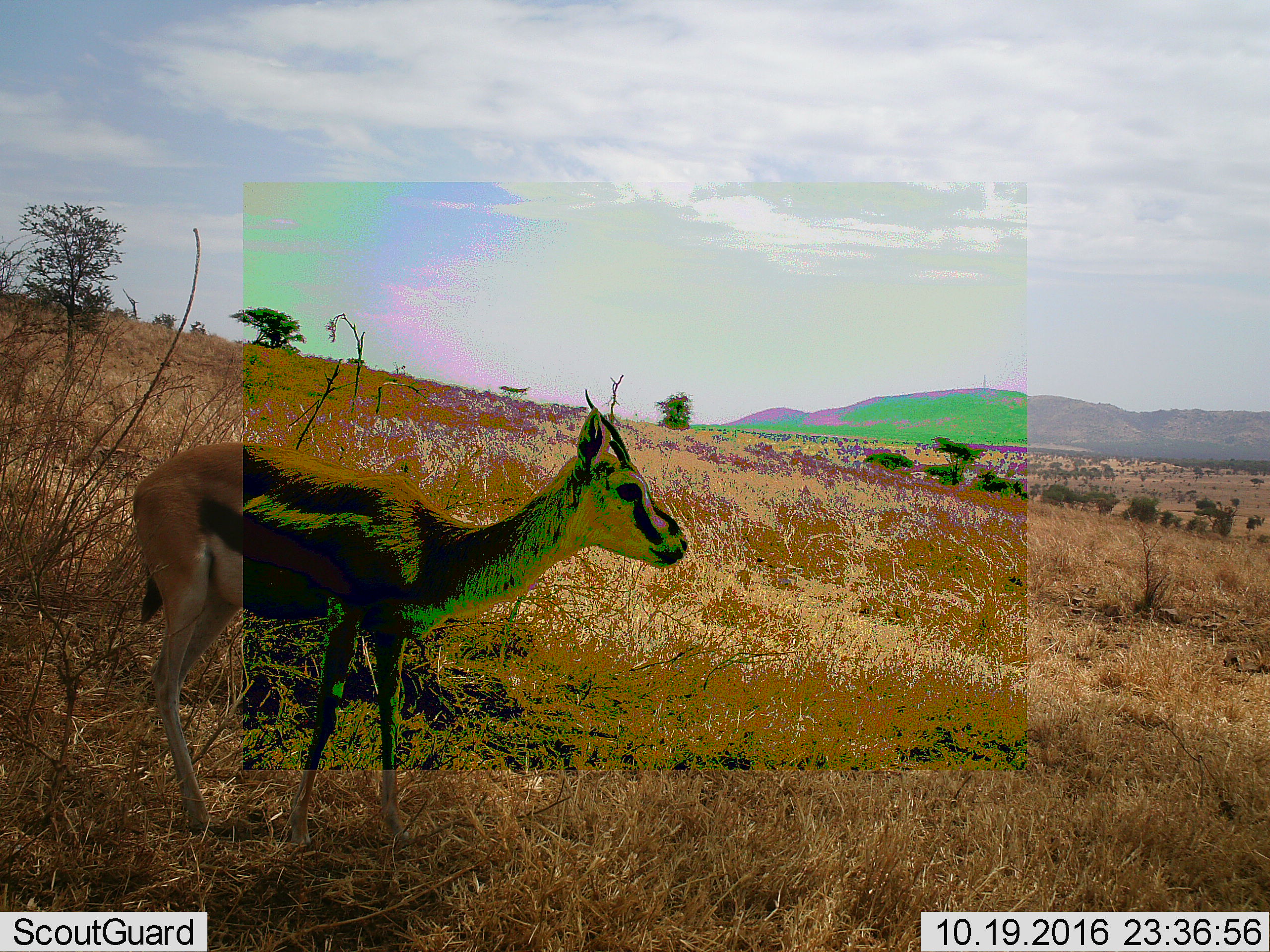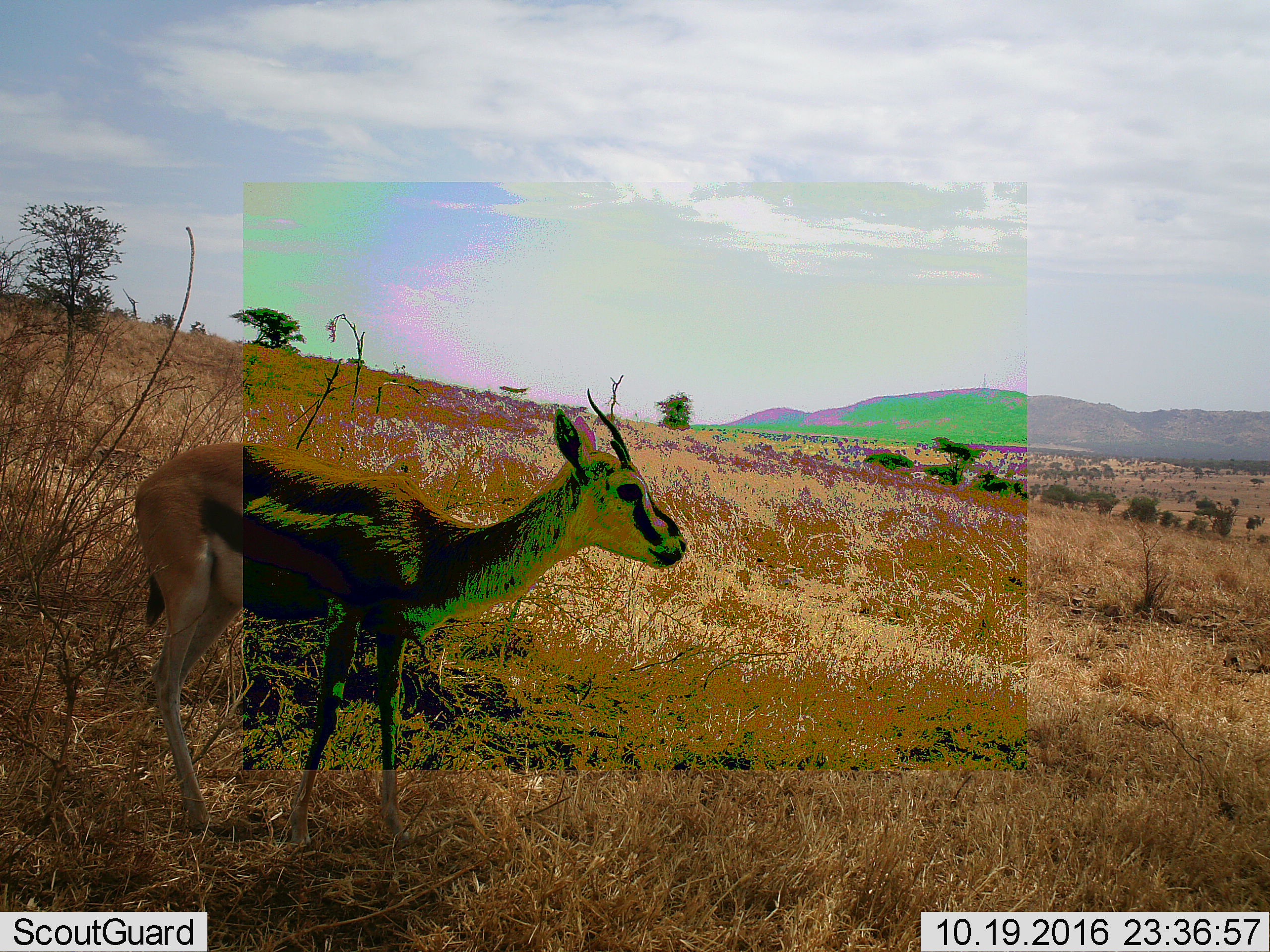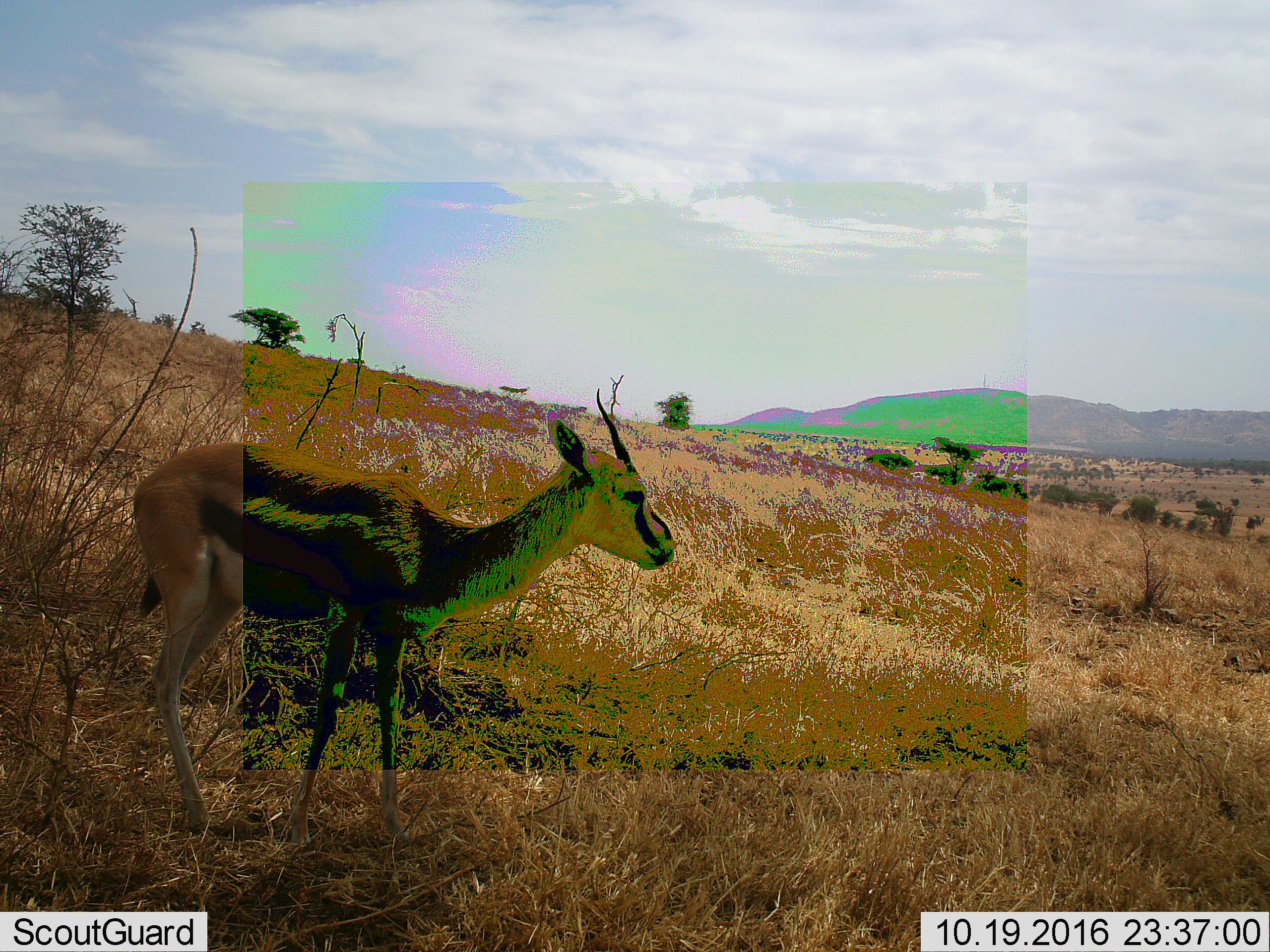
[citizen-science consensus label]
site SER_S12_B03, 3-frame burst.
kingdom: Animalia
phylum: Chordata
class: Mammalia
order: Artiodactyla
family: Bovidae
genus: Eudorcas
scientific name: Eudorcas thomsonii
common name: thomson's gazelle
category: gazellethomsons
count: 1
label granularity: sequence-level